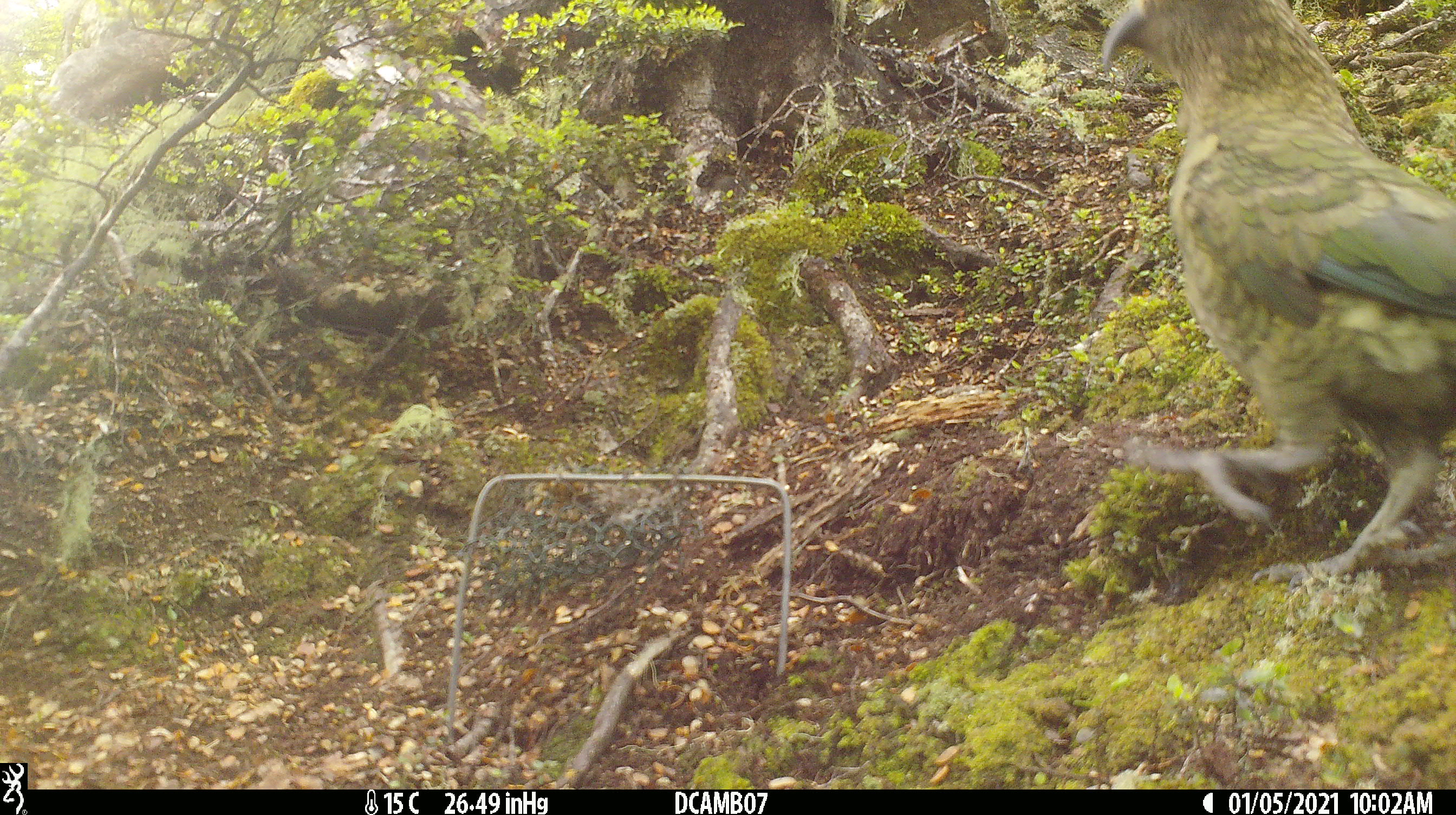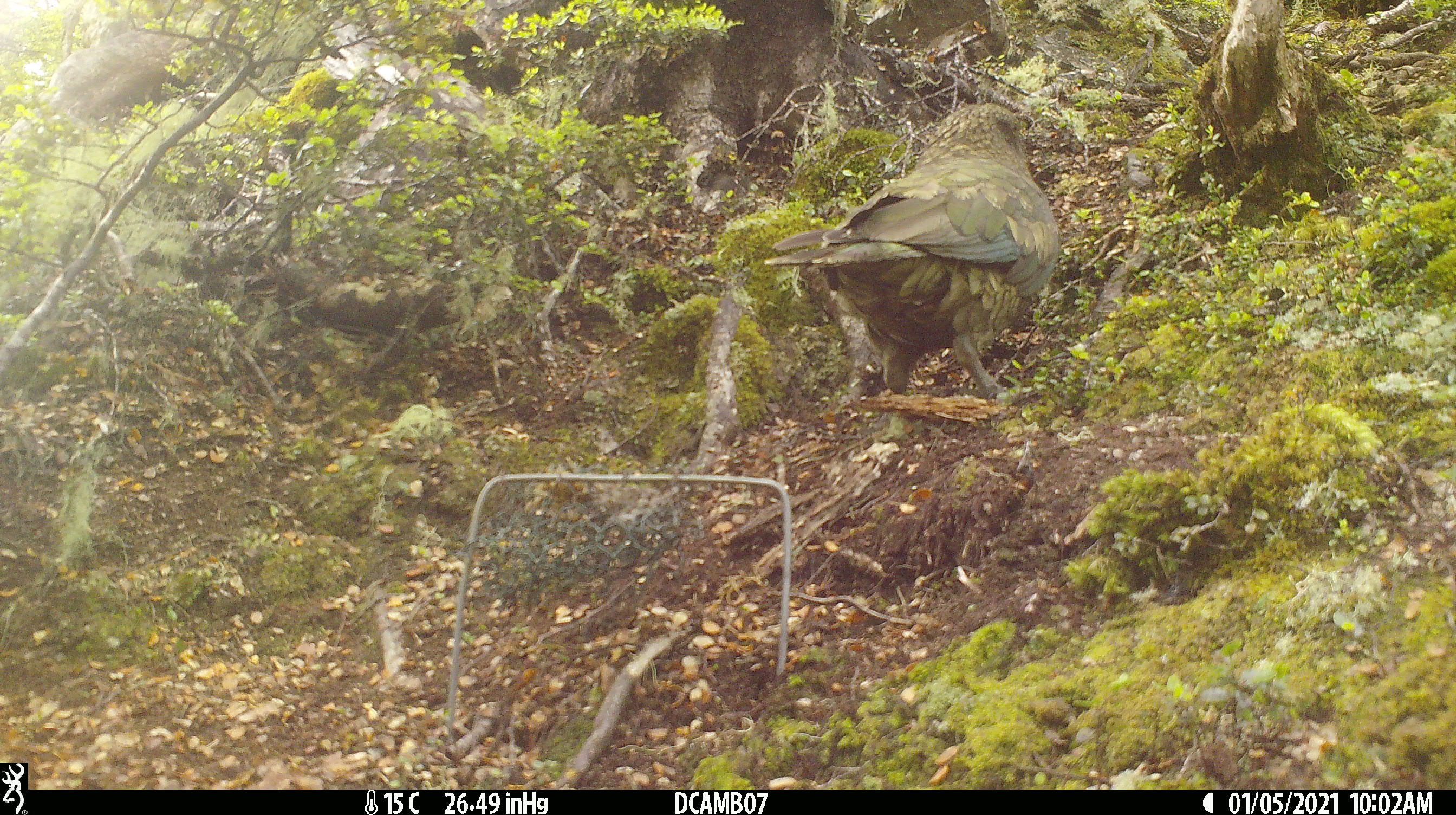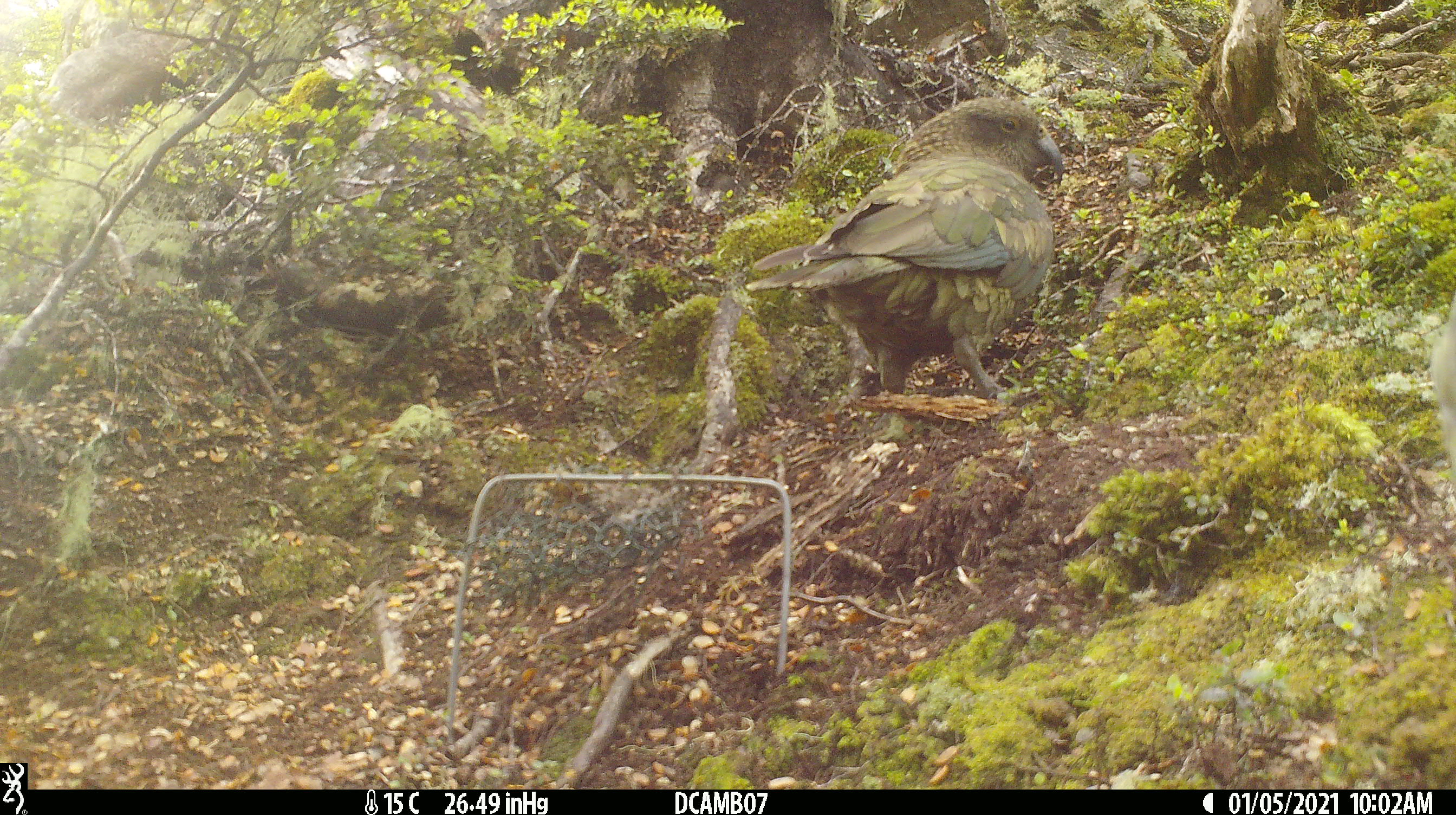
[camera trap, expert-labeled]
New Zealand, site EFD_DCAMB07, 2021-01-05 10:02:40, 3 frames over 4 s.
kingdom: Animalia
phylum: Chordata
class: Aves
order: Psittaciformes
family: Strigopidae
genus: Nestor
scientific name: Nestor notabilis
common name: kea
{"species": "kea (Nestor notabilis)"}